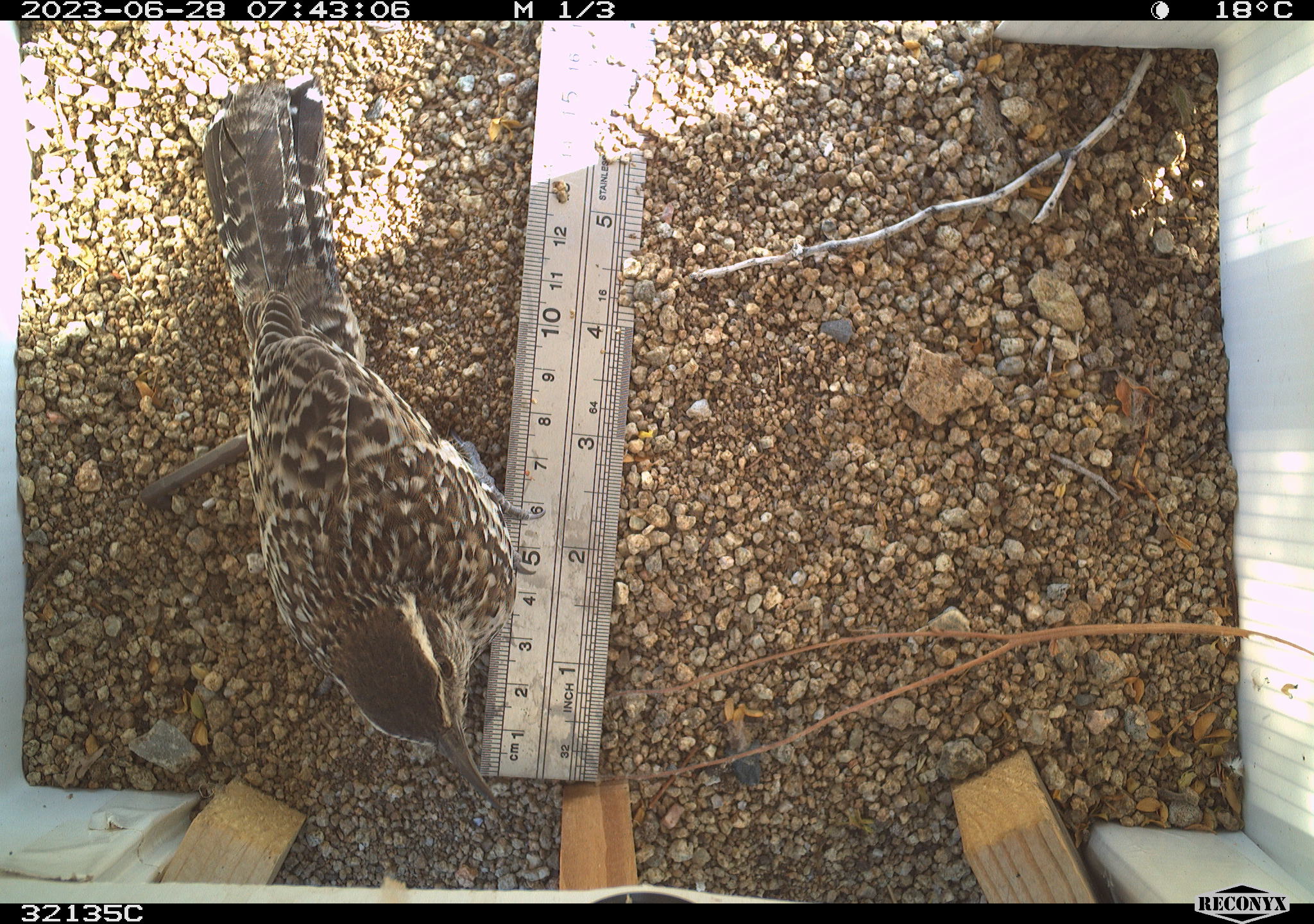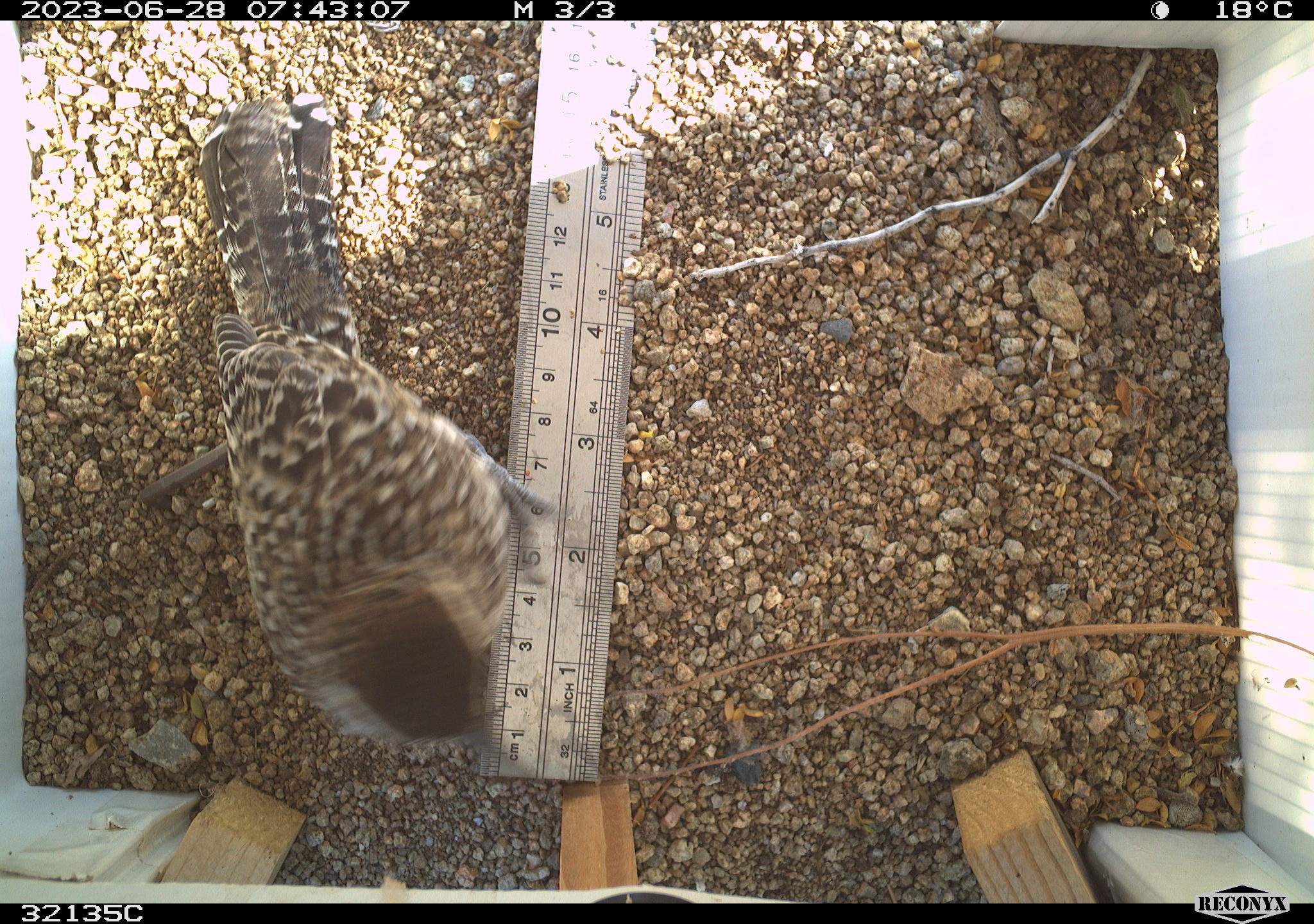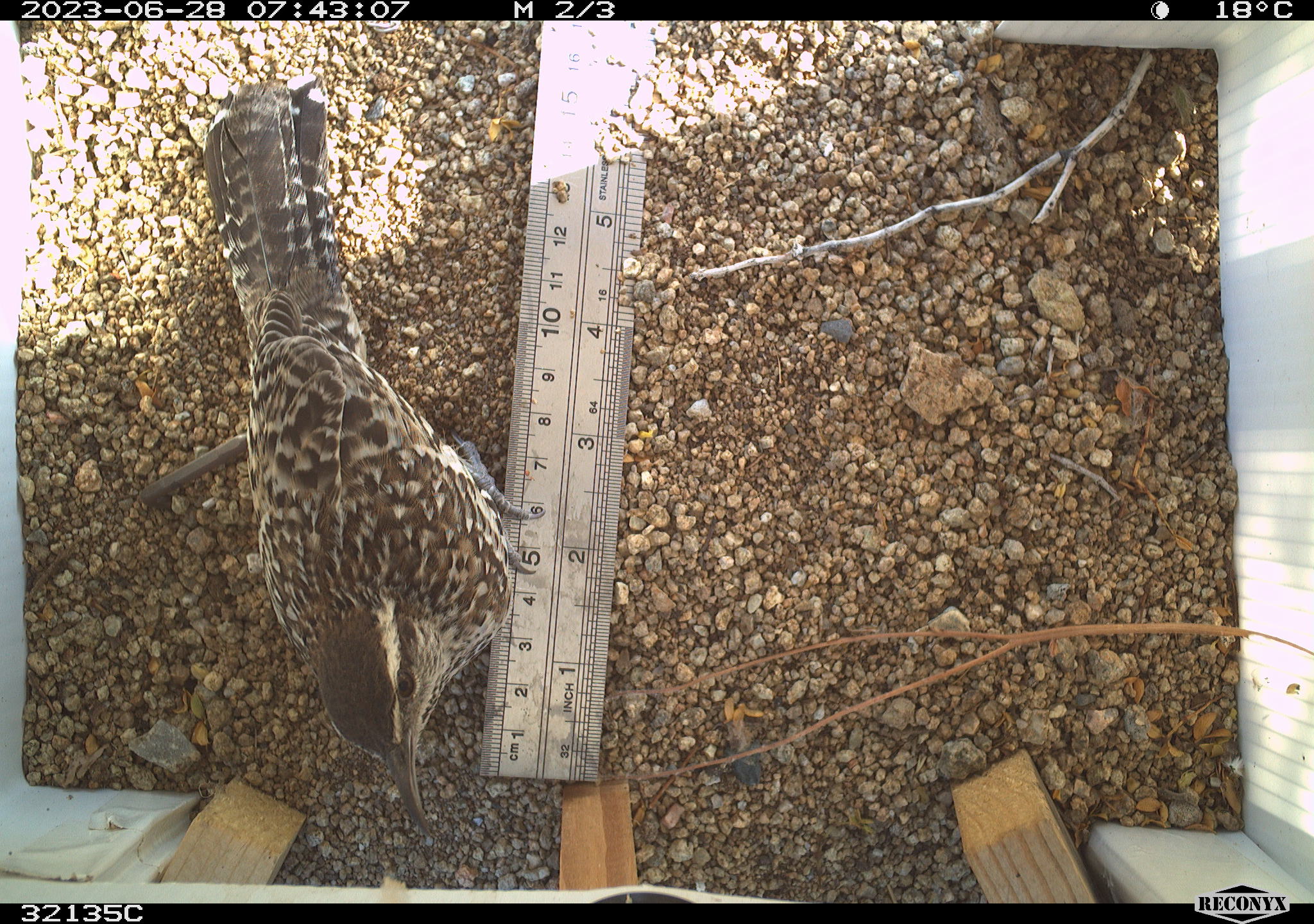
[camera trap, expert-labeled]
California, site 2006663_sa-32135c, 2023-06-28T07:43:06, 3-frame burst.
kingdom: Animalia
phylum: Chordata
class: Aves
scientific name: Aves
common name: bird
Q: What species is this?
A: Bird (Aves).